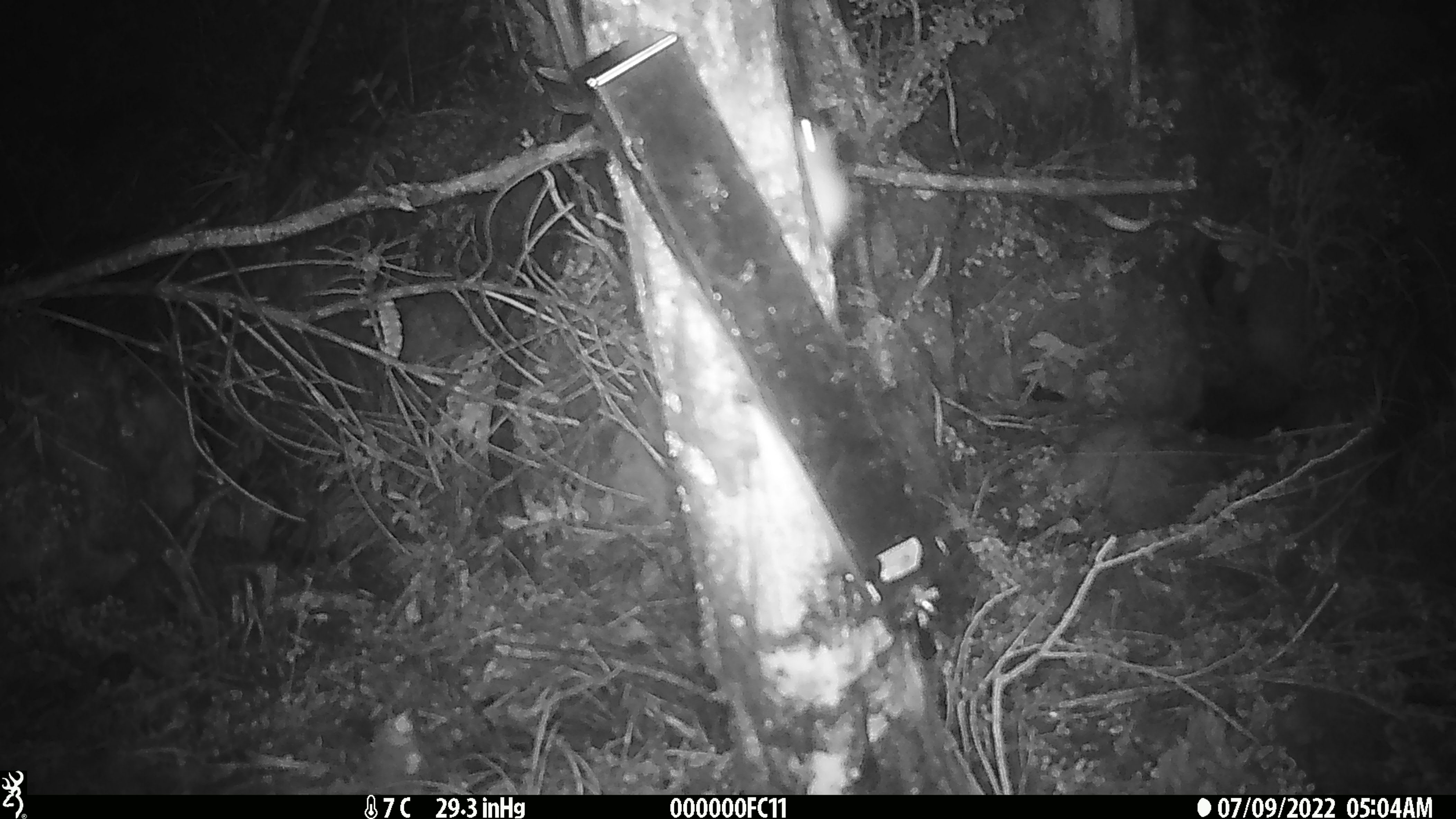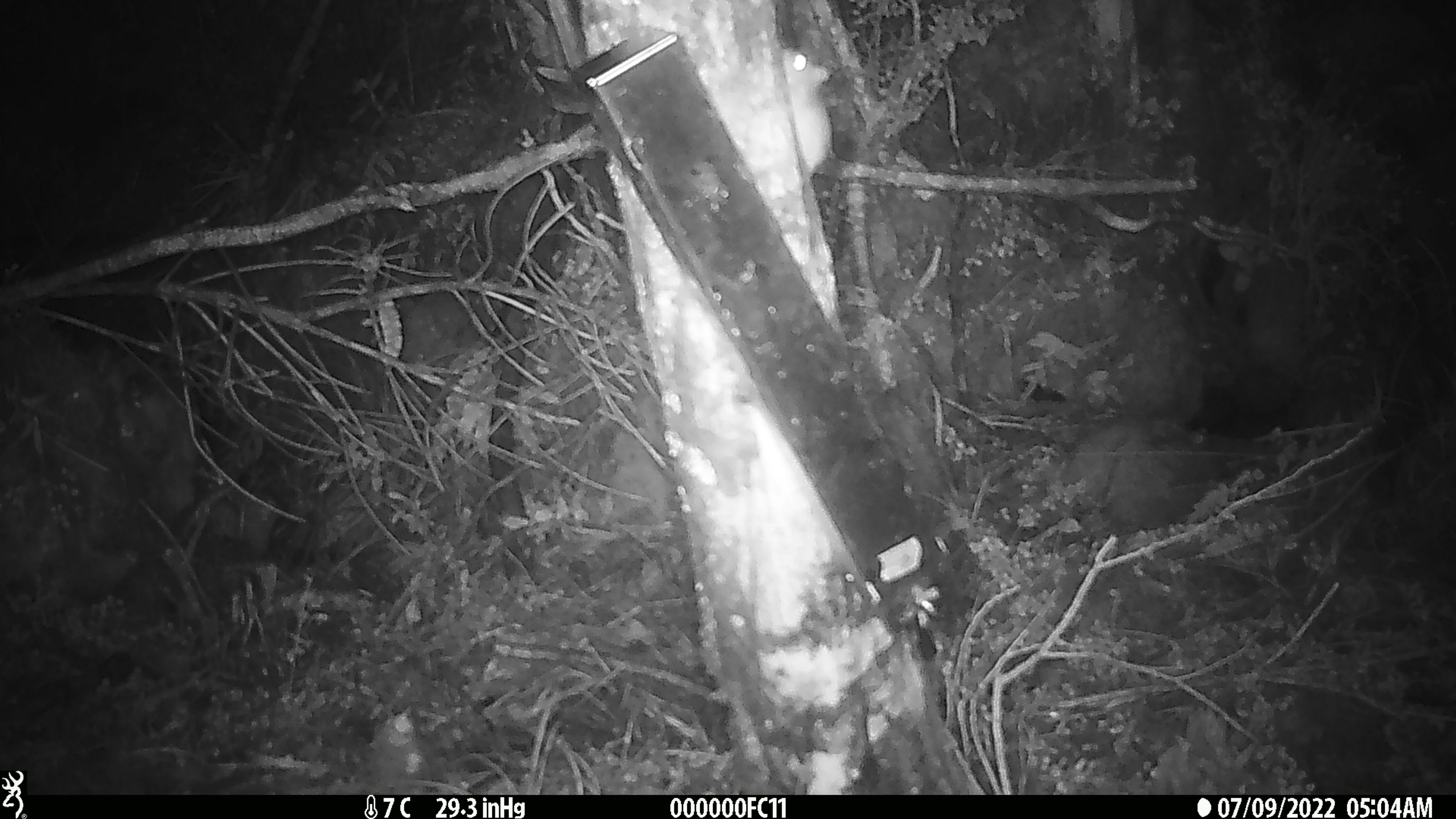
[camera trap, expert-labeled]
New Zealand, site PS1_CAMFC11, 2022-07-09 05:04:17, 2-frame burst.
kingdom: Animalia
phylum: Chordata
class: Mammalia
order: Rodentia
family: Muridae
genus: Mus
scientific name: Mus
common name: mouse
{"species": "mouse (Mus)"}